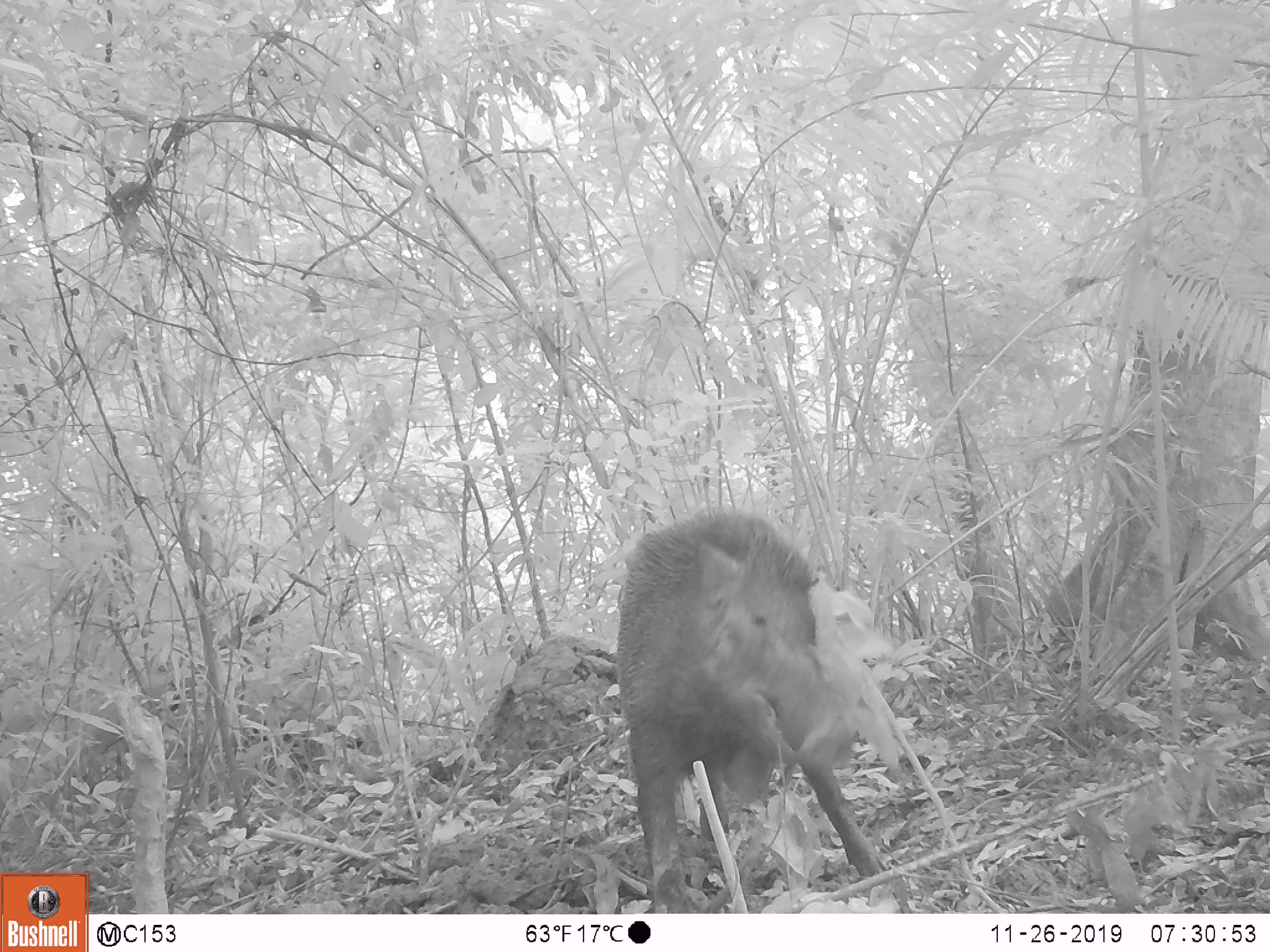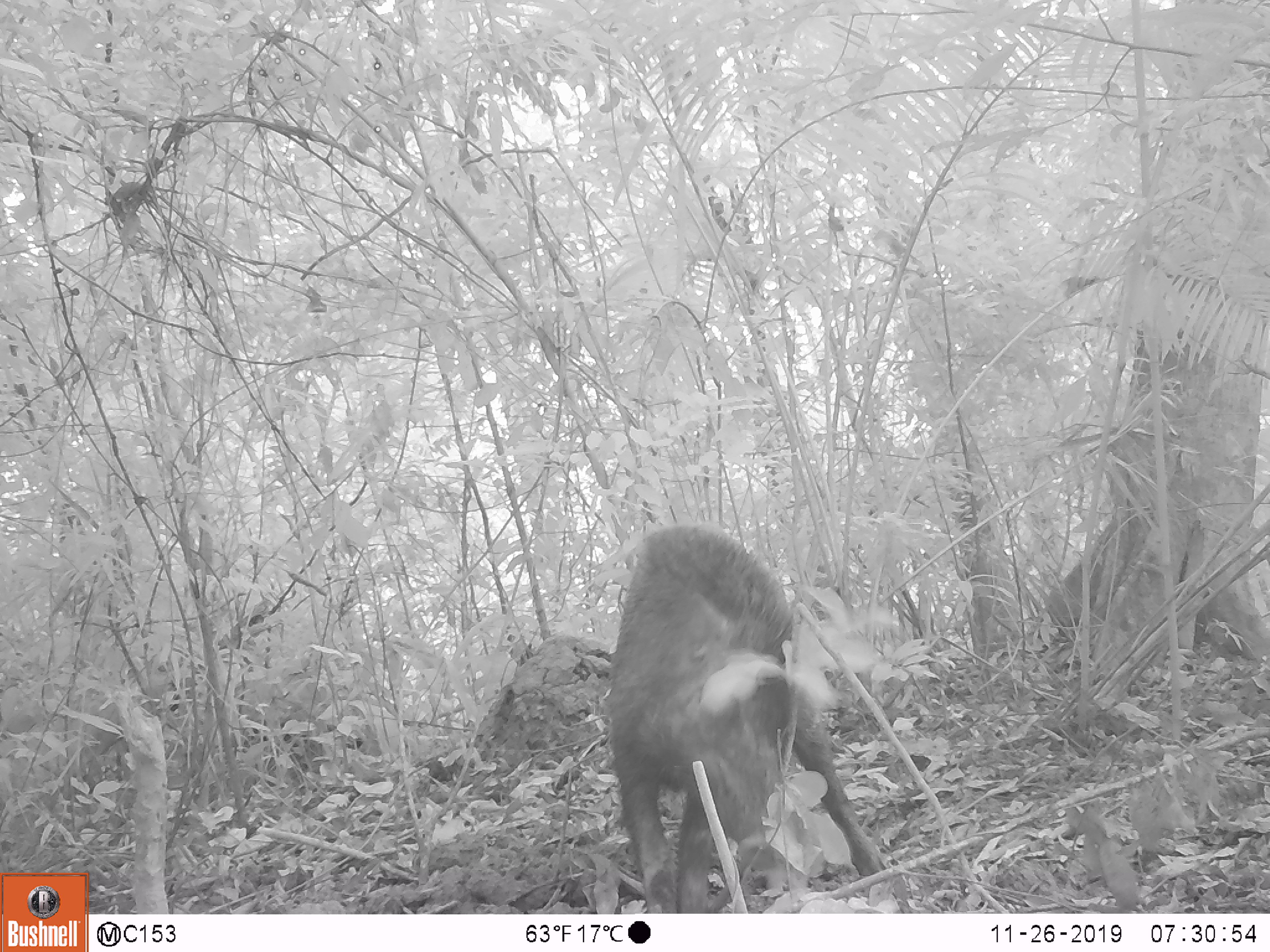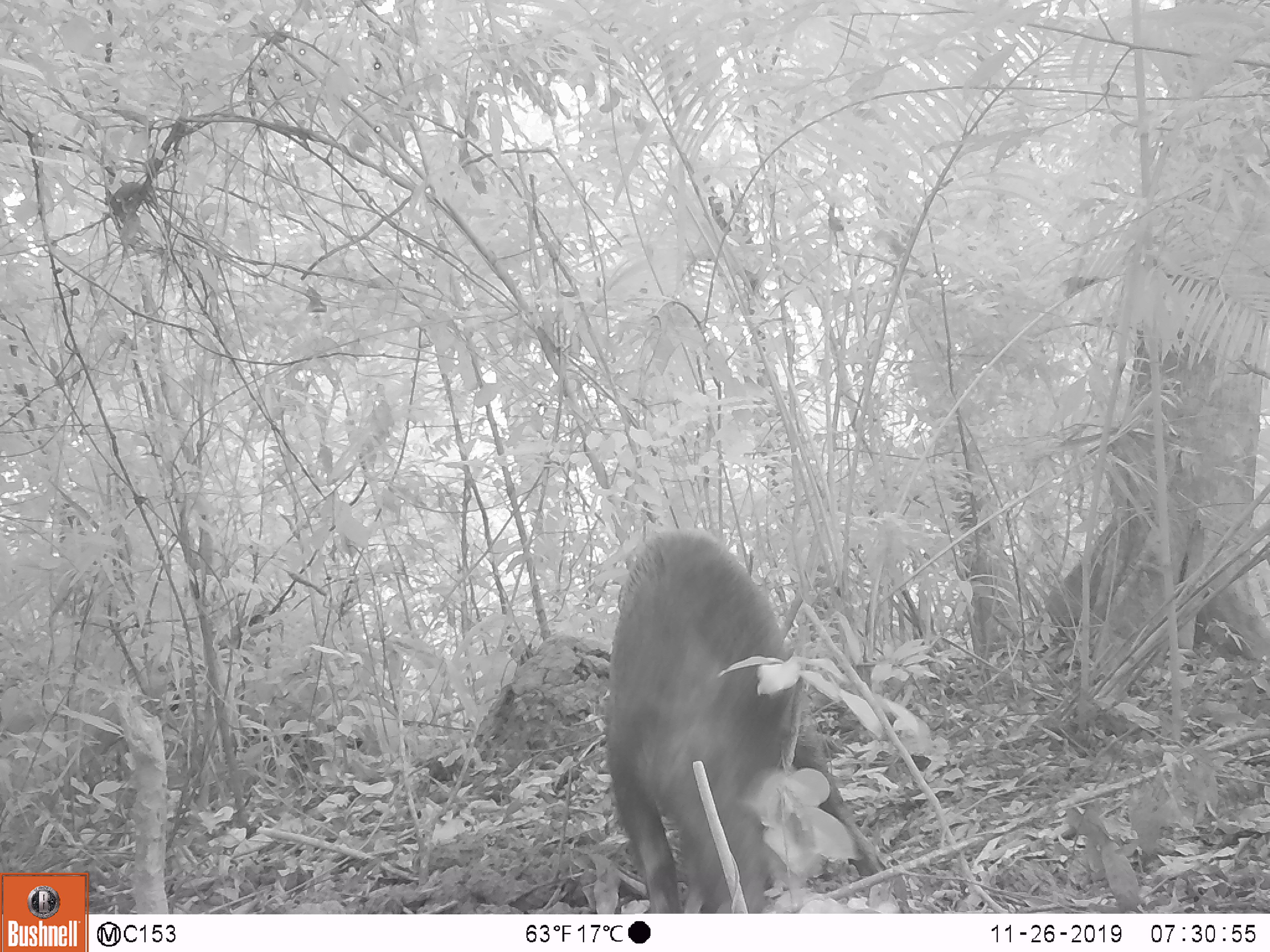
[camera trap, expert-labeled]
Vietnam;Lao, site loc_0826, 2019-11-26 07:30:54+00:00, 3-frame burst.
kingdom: Animalia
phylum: Chordata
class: Mammalia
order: Artiodactyla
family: Suidae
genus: Sus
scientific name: Sus scrofa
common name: eurasian wild pig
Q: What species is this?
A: Eurasian wild pig (Sus scrofa).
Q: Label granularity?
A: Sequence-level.